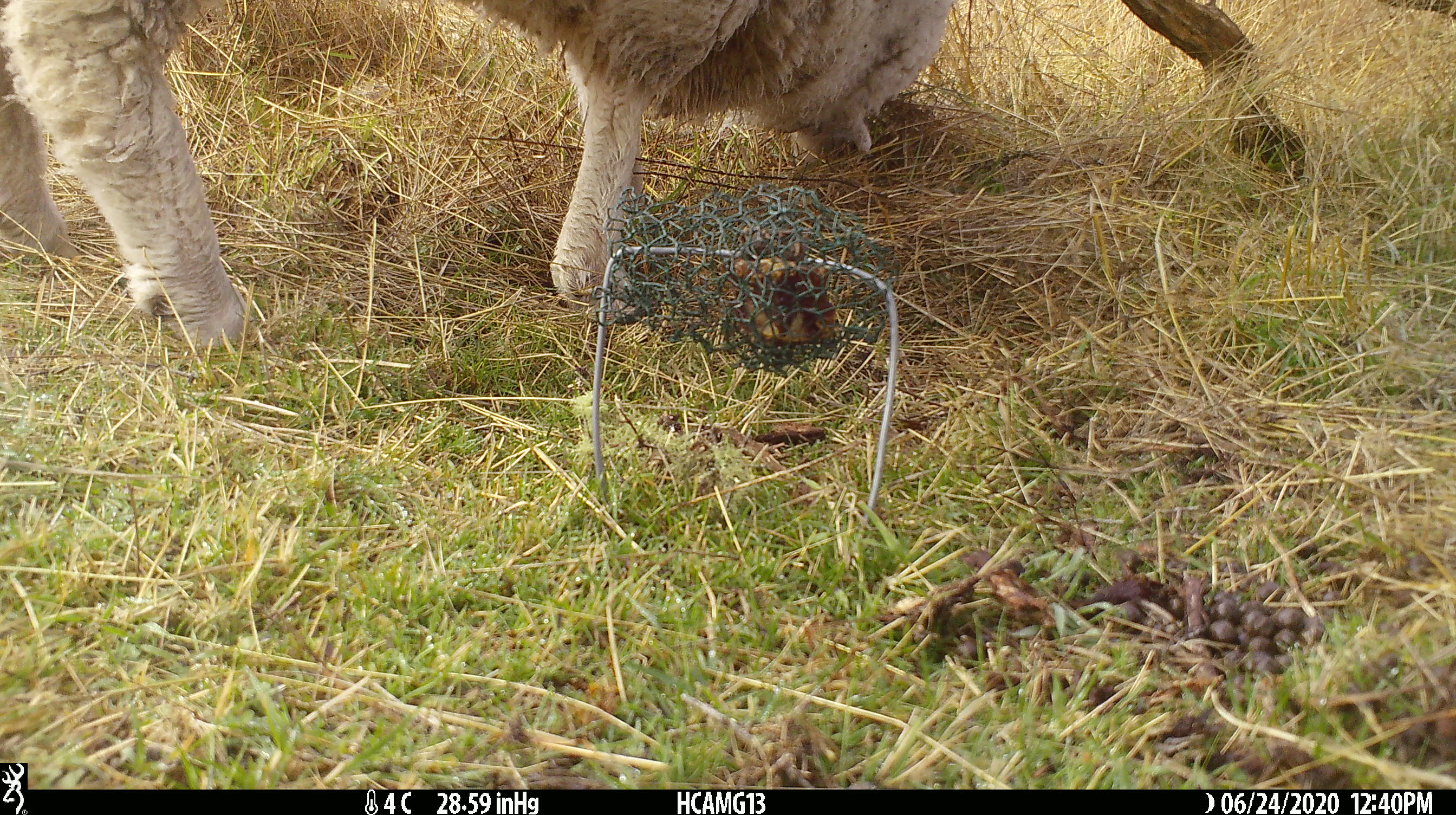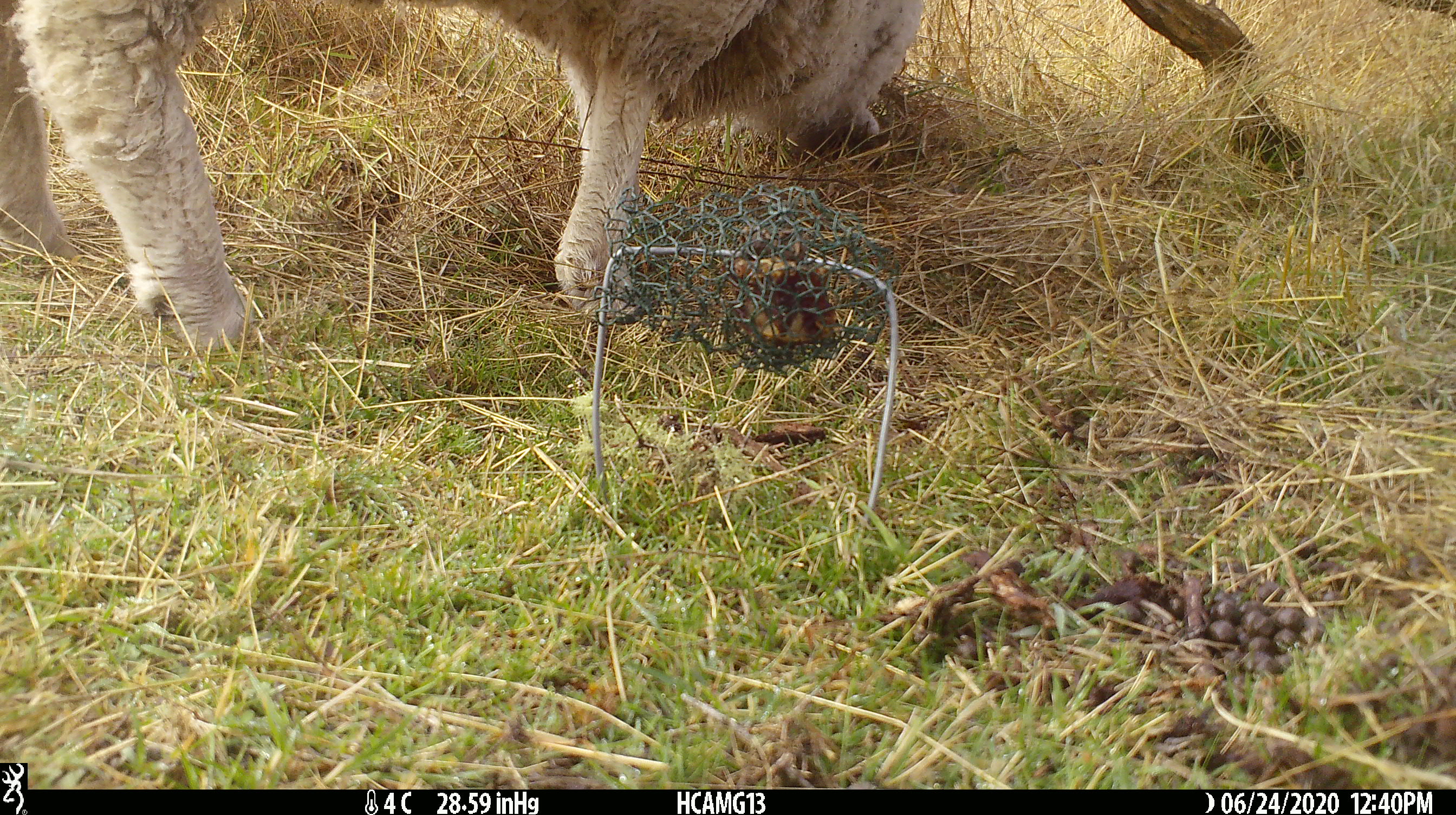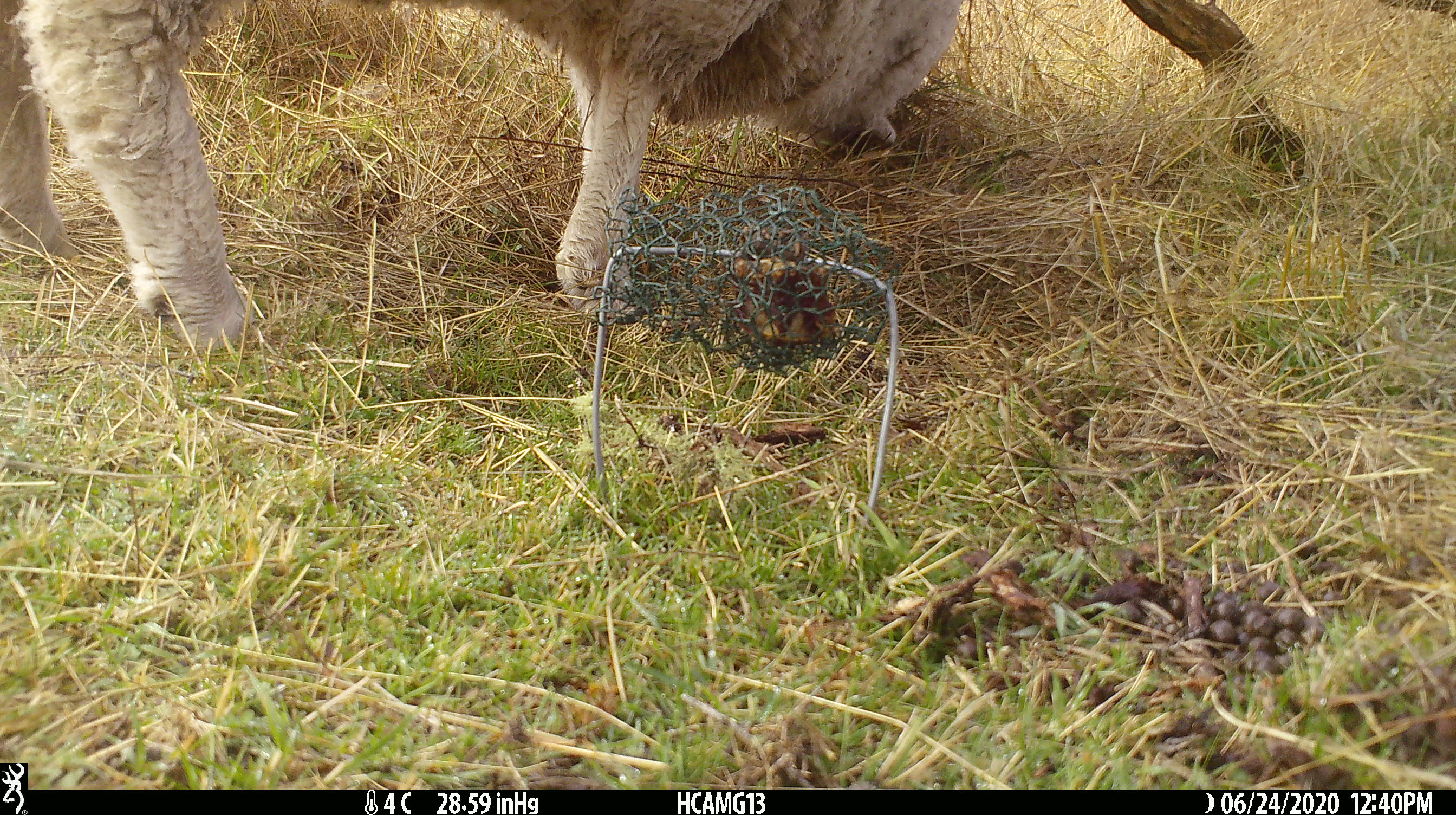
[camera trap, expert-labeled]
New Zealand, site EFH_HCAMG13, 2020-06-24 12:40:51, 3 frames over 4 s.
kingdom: Animalia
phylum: Chordata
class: Mammalia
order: Artiodactyla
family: Bovidae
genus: Ovis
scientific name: Ovis aries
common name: domestic sheep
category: sheep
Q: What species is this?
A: Sheep (domestic sheep) (Ovis aries).